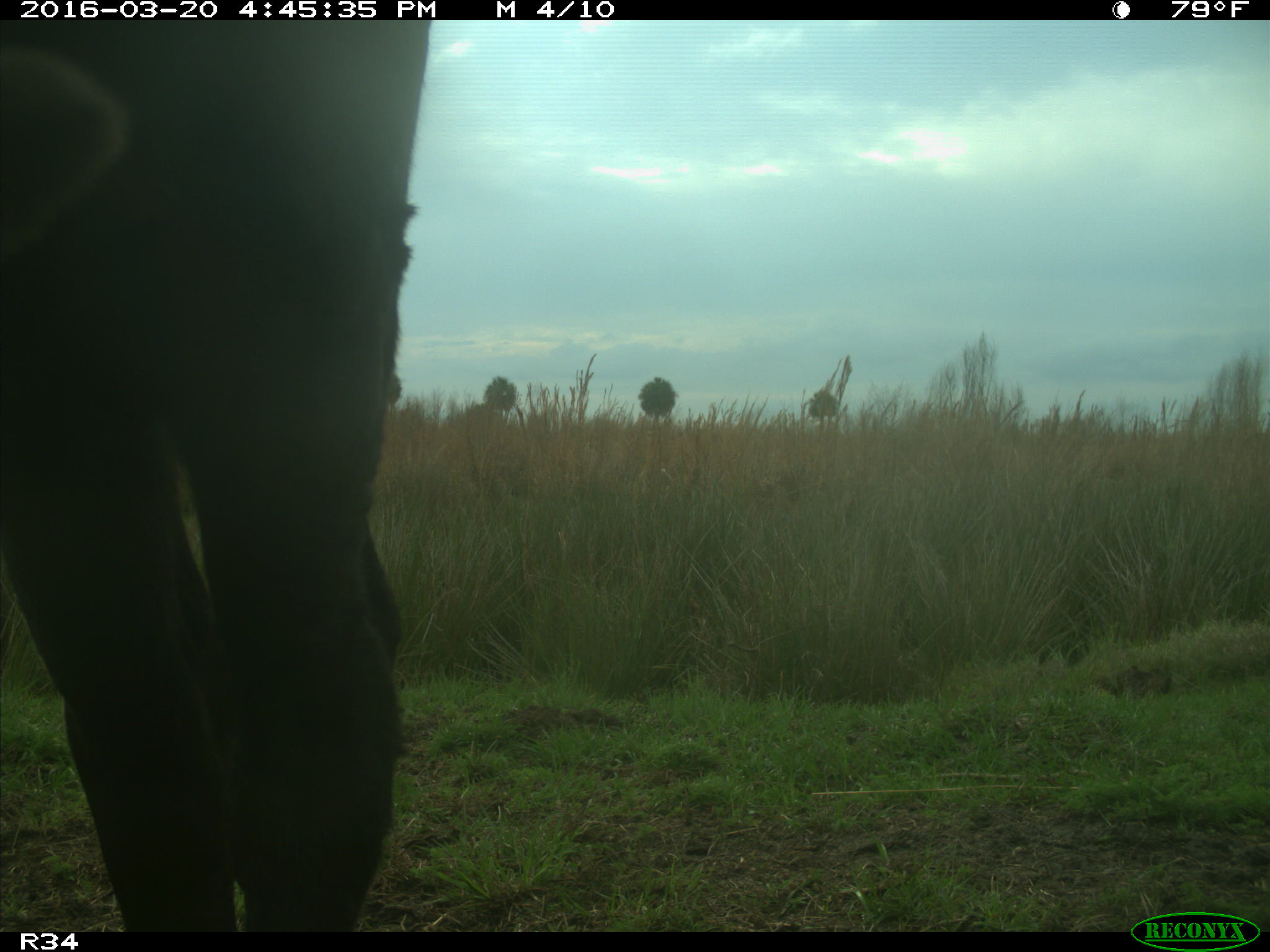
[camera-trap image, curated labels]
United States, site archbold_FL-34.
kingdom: Animalia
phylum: Chordata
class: Mammalia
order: Artiodactyla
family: Bovidae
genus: Bos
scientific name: Bos taurus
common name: domestic cow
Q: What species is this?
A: Bos taurus (domestic cow).